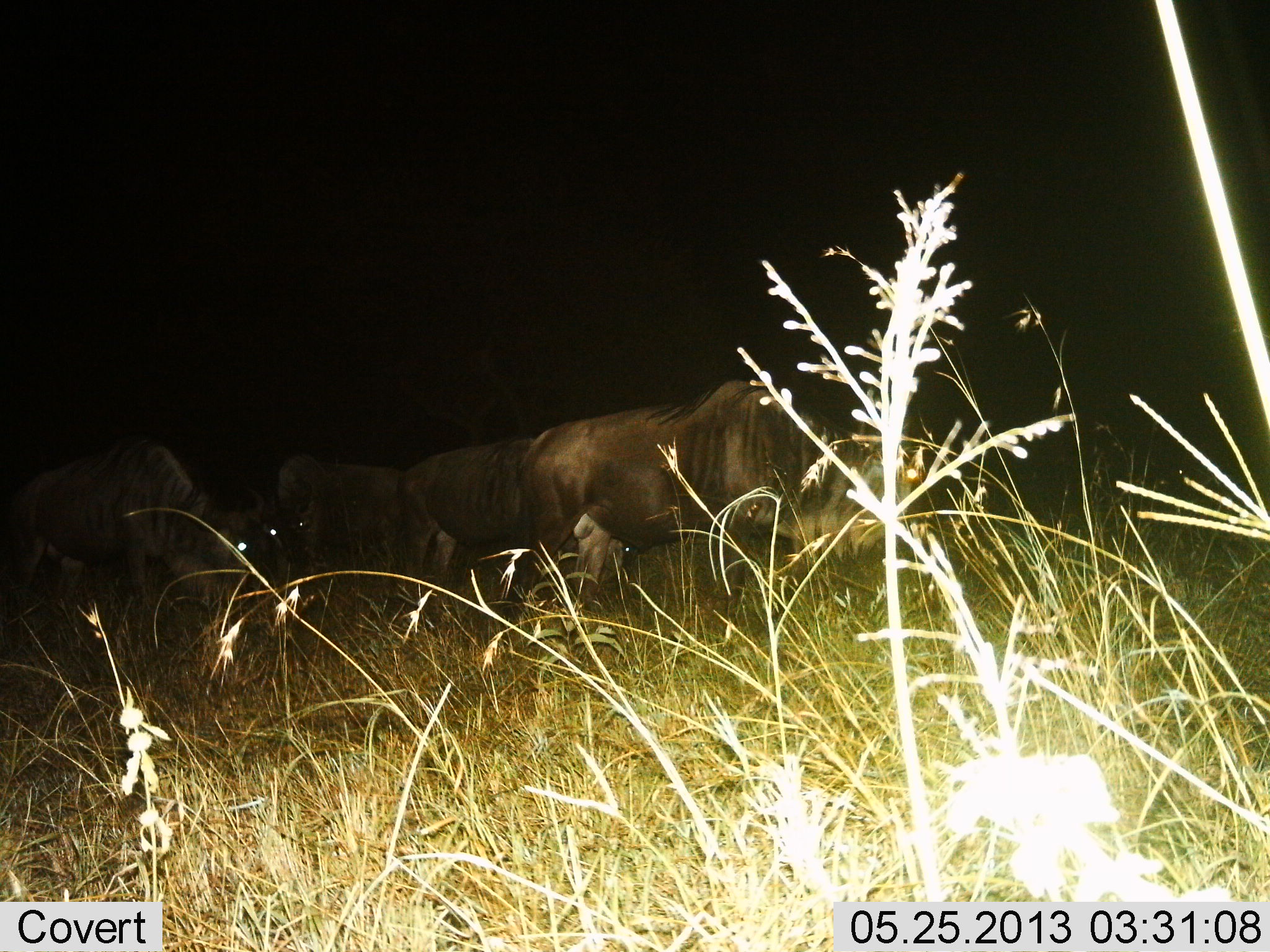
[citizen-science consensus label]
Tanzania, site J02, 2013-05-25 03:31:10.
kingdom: Animalia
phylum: Chordata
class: Mammalia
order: Artiodactyla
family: Bovidae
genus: Connochaetes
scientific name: Connochaetes taurinus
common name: blue wildebeest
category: wildebeest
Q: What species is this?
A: Wildebeest (blue wildebeest) (Connochaetes taurinus).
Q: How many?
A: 4.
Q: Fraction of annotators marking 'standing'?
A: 90%.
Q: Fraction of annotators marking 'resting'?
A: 0%.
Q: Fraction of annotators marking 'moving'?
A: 0%.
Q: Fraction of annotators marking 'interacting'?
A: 0%.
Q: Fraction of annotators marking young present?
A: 0%.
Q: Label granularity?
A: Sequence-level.